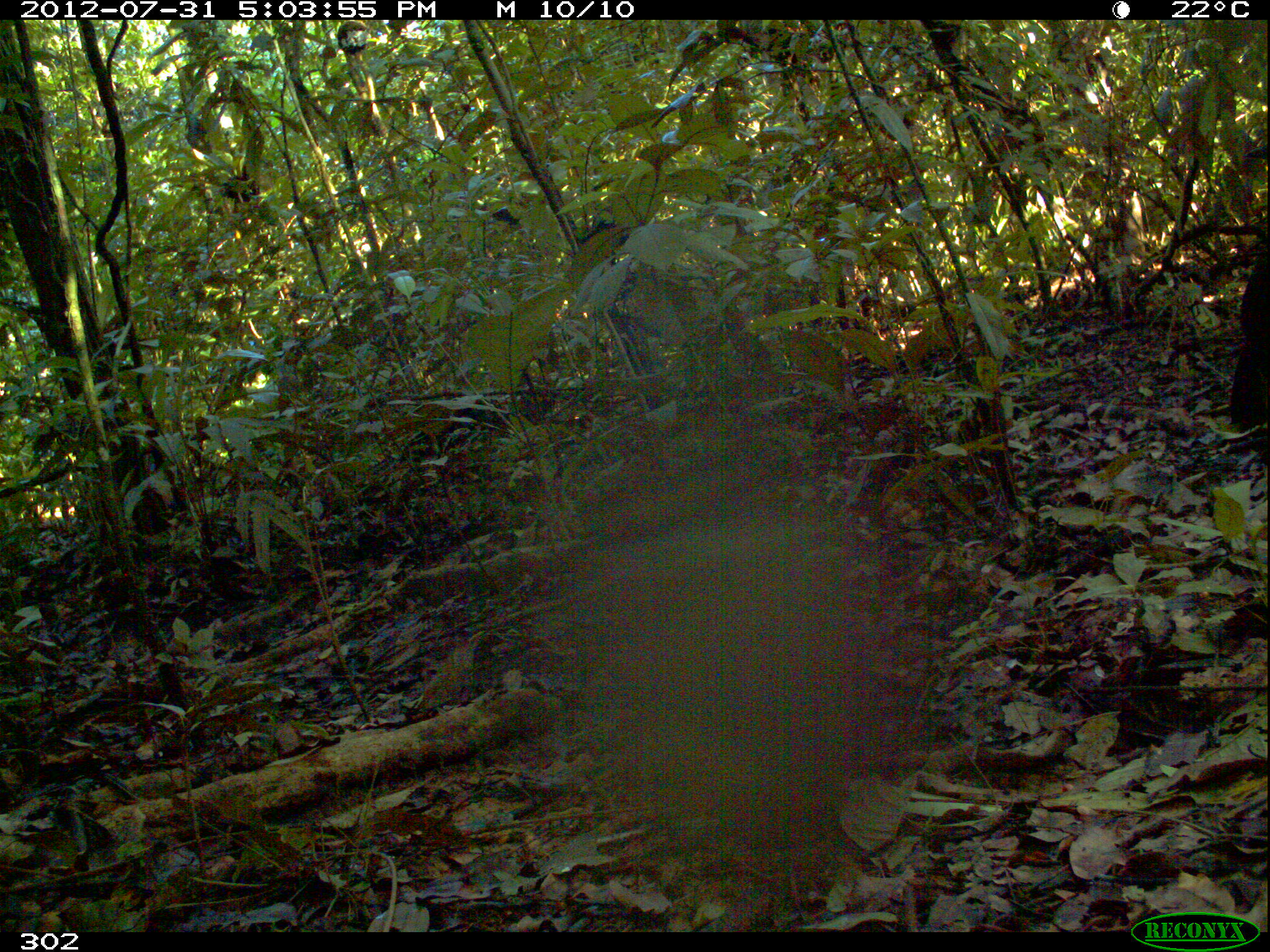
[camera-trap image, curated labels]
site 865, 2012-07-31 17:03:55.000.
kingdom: Animalia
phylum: Chordata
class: Aves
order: Galliformes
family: Cracidae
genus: Penelope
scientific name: Penelope jacquacu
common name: spix's guan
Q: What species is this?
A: Penelope jacquacu (spix's guan).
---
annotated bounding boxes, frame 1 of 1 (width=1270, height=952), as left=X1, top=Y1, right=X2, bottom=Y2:
penelope jacquacu: left=1230, top=243, right=1270, bottom=432